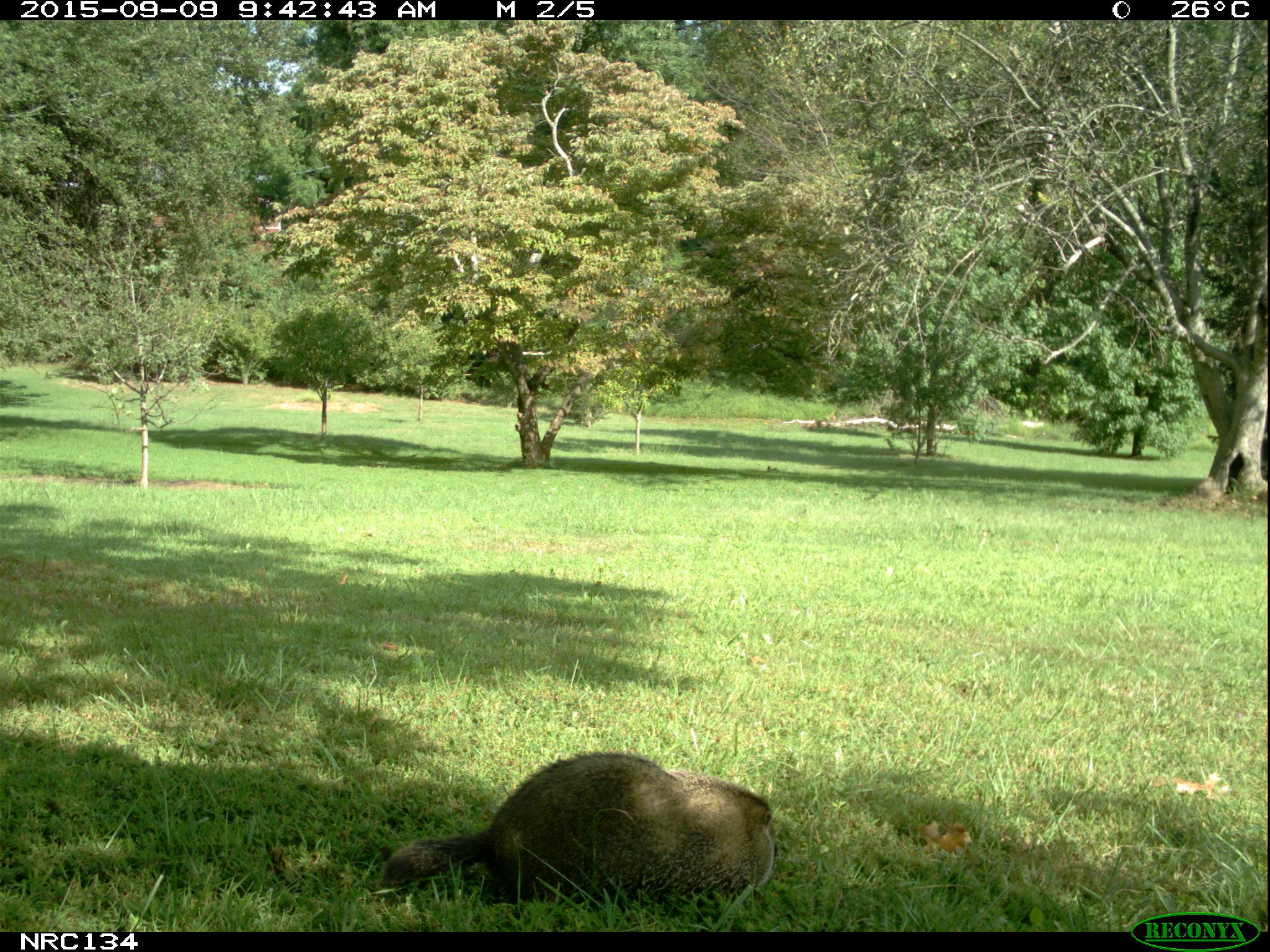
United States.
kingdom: Animalia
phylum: Chordata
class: Mammalia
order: Rodentia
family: Sciuridae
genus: Marmota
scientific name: Marmota monax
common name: woodchuck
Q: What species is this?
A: Woodchuck (Marmota monax).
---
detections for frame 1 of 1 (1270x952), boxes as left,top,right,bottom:
Woodchuck: 367,743,780,923